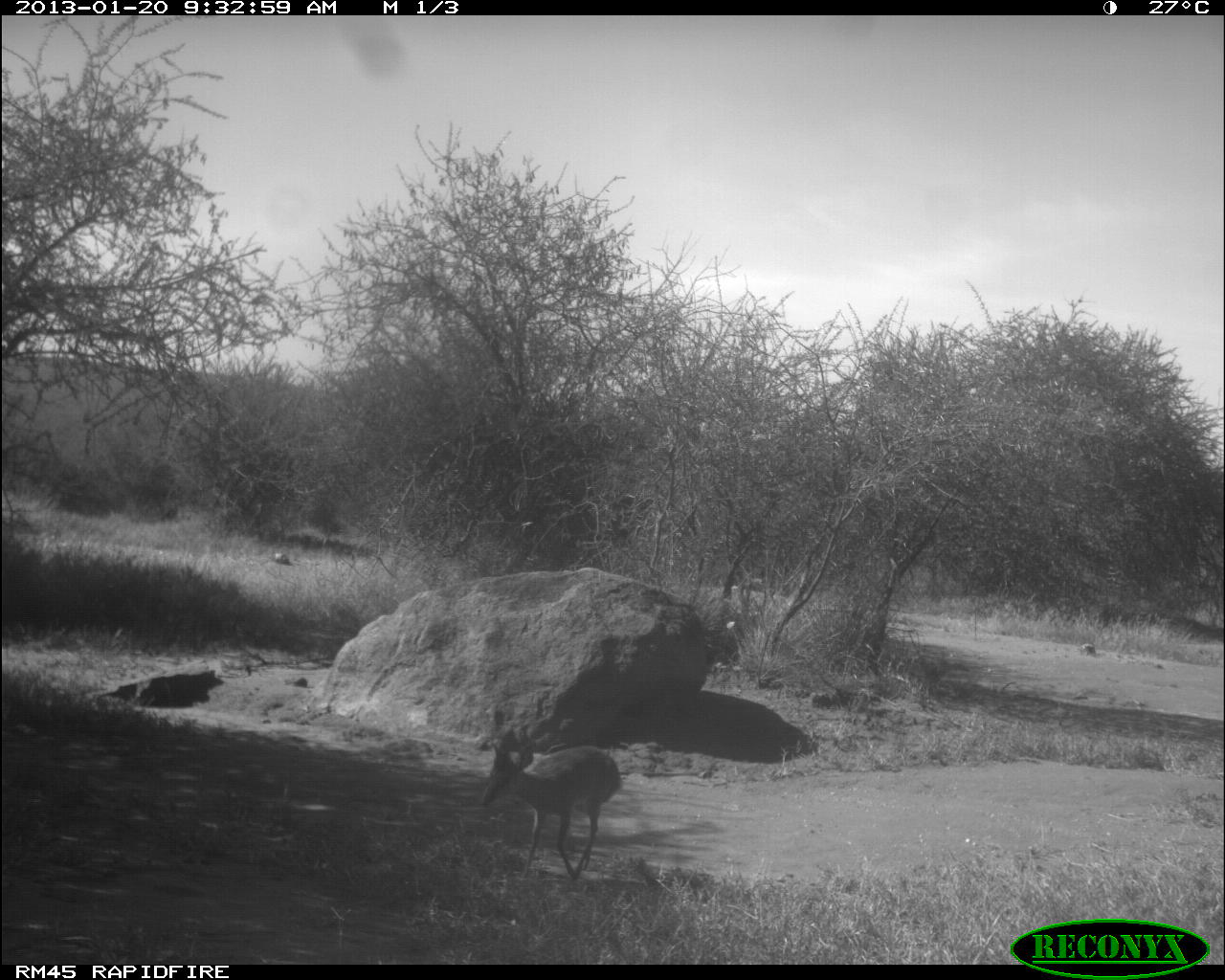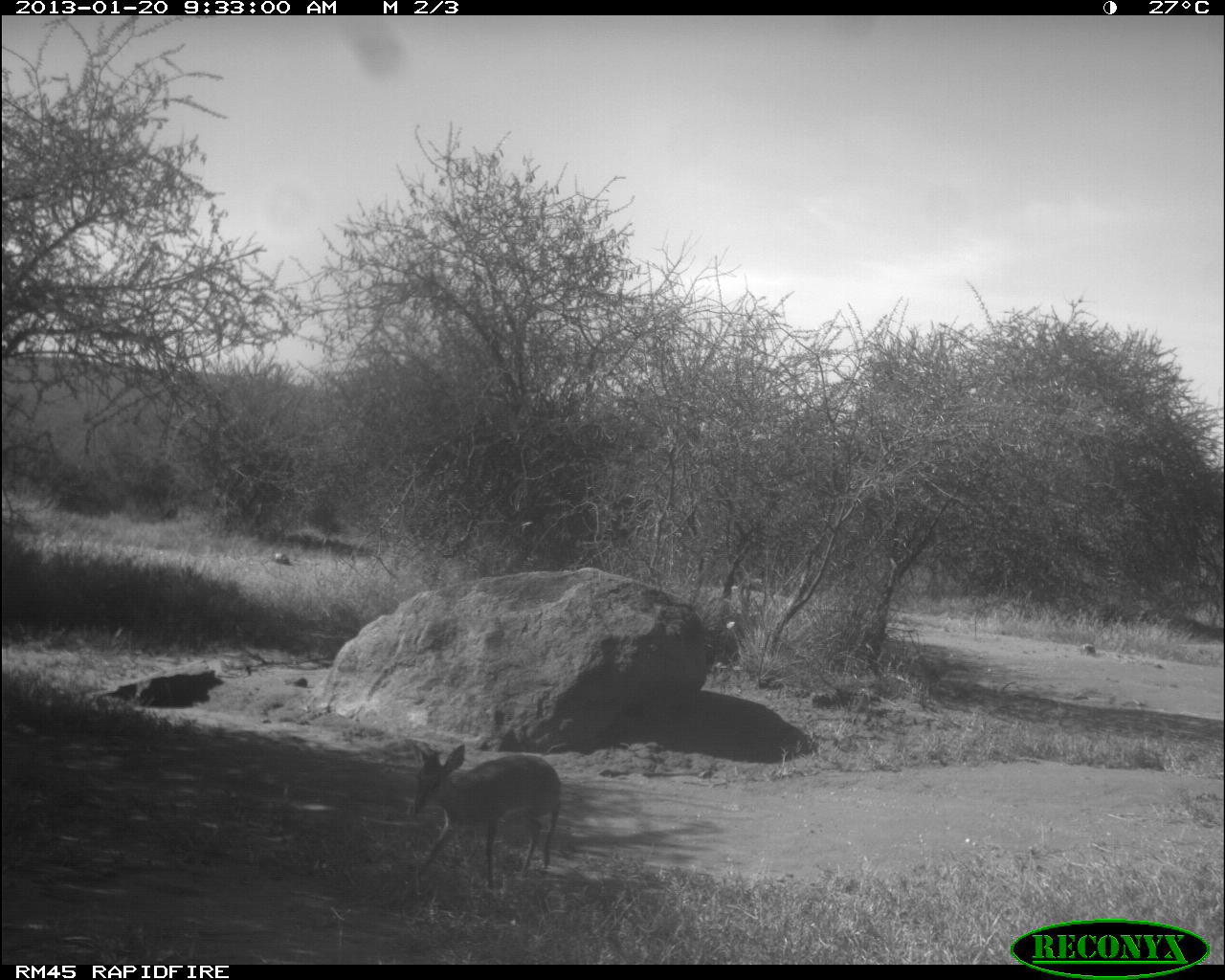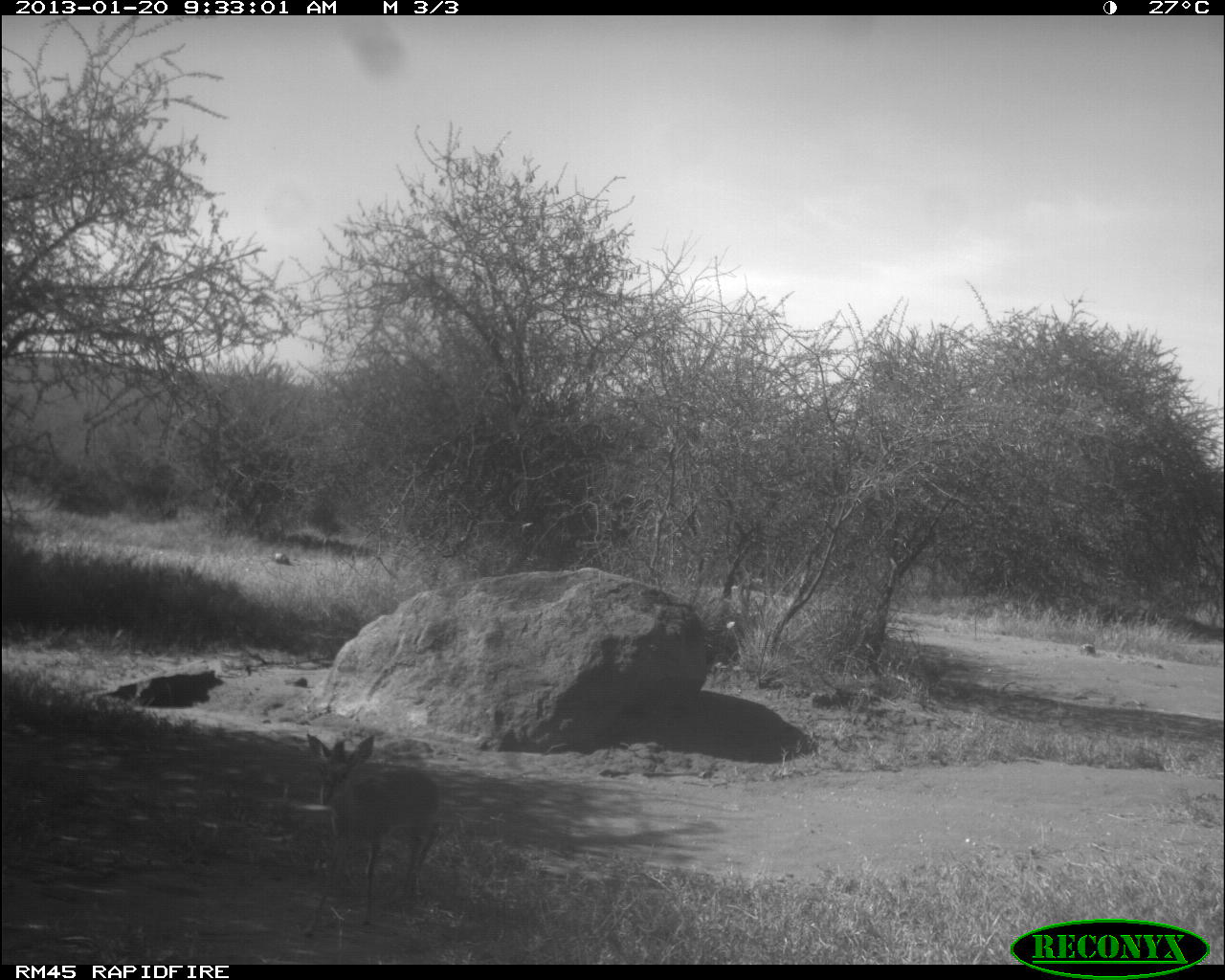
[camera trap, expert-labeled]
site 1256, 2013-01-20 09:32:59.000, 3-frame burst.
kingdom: Animalia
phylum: Chordata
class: Mammalia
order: Artiodactyla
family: Bovidae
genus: Madoqua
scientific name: Madoqua guentheri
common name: günther's dik-dik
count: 1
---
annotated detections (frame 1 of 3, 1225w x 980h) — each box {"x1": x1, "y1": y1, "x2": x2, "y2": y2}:
madoqua guentheri: {"x1": 480, "y1": 729, "x2": 621, "y2": 881}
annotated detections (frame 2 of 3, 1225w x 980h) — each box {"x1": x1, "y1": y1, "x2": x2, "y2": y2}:
madoqua guentheri: {"x1": 407, "y1": 742, "x2": 562, "y2": 887}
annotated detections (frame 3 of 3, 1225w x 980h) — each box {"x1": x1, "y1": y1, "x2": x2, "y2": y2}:
madoqua guentheri: {"x1": 302, "y1": 731, "x2": 445, "y2": 931}